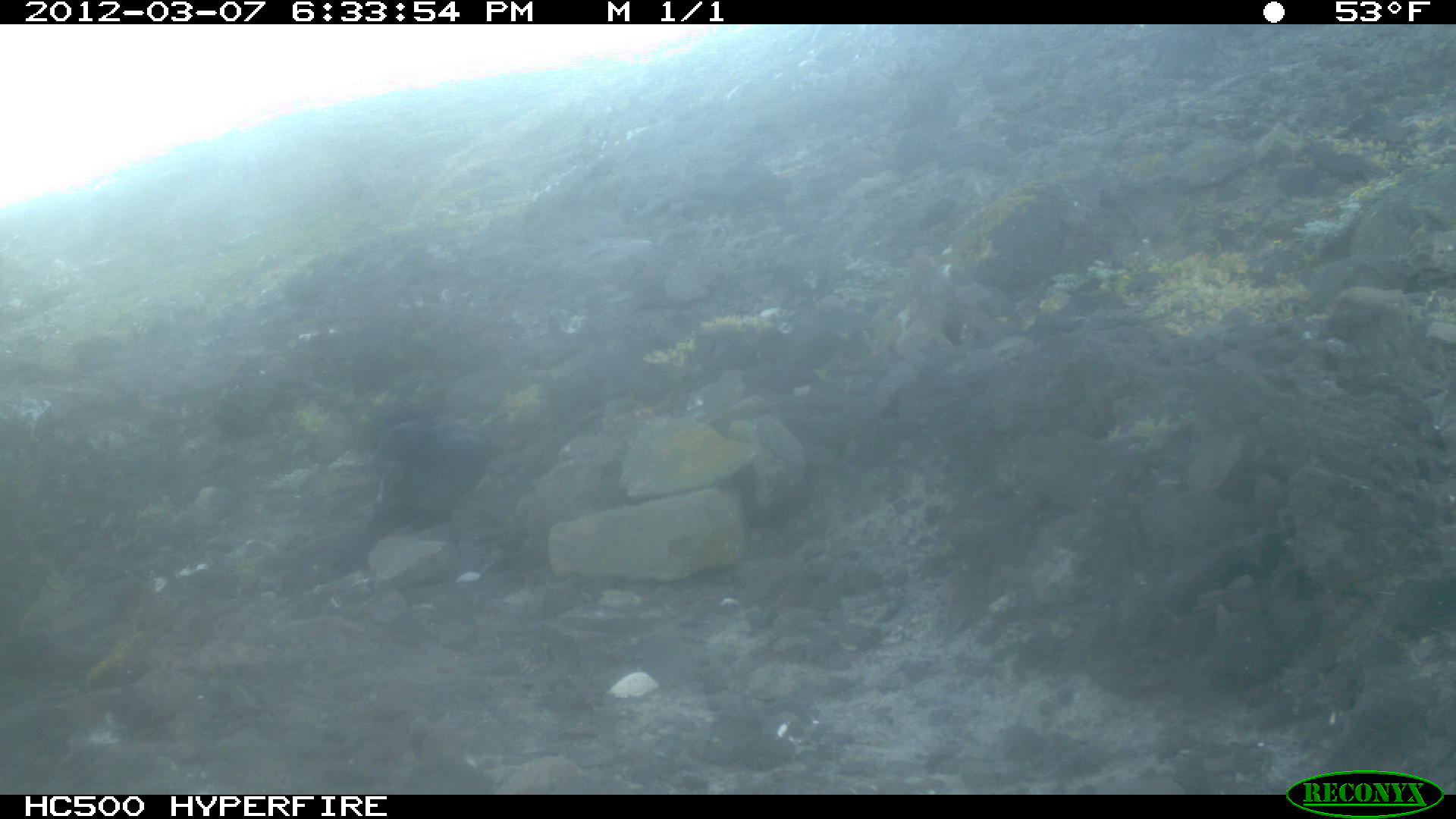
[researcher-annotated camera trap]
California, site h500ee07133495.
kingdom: Animalia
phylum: Chordata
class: Mammalia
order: Carnivora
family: Canidae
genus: Urocyon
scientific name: Urocyon littoralis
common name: island fox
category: fox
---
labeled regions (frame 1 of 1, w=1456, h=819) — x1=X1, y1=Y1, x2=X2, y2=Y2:
fox: x1=276, y1=416, x2=490, y2=591